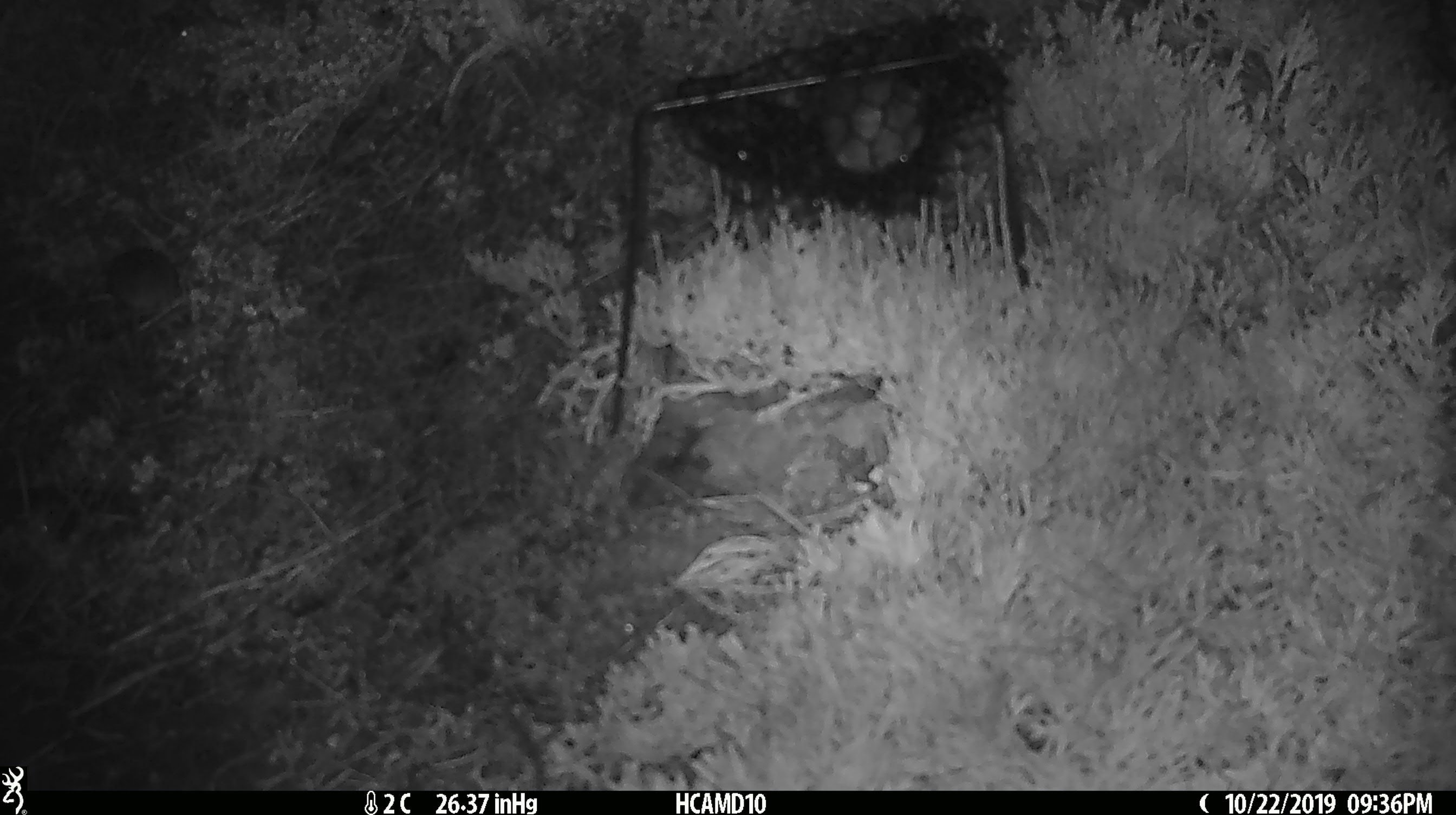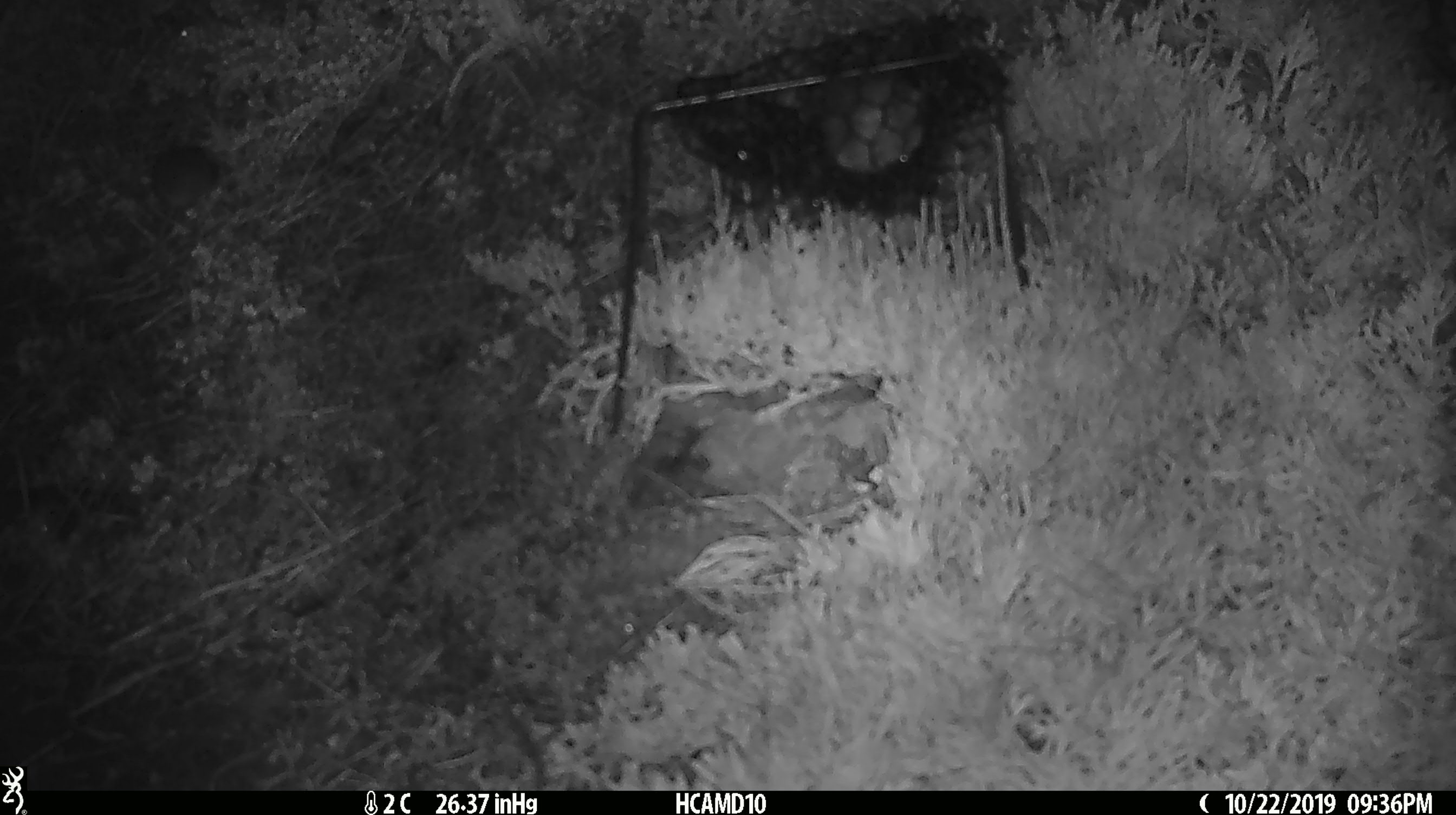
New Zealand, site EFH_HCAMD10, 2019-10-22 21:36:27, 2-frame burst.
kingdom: Animalia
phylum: Chordata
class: Mammalia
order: Rodentia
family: Muridae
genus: Mus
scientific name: Mus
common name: mouse